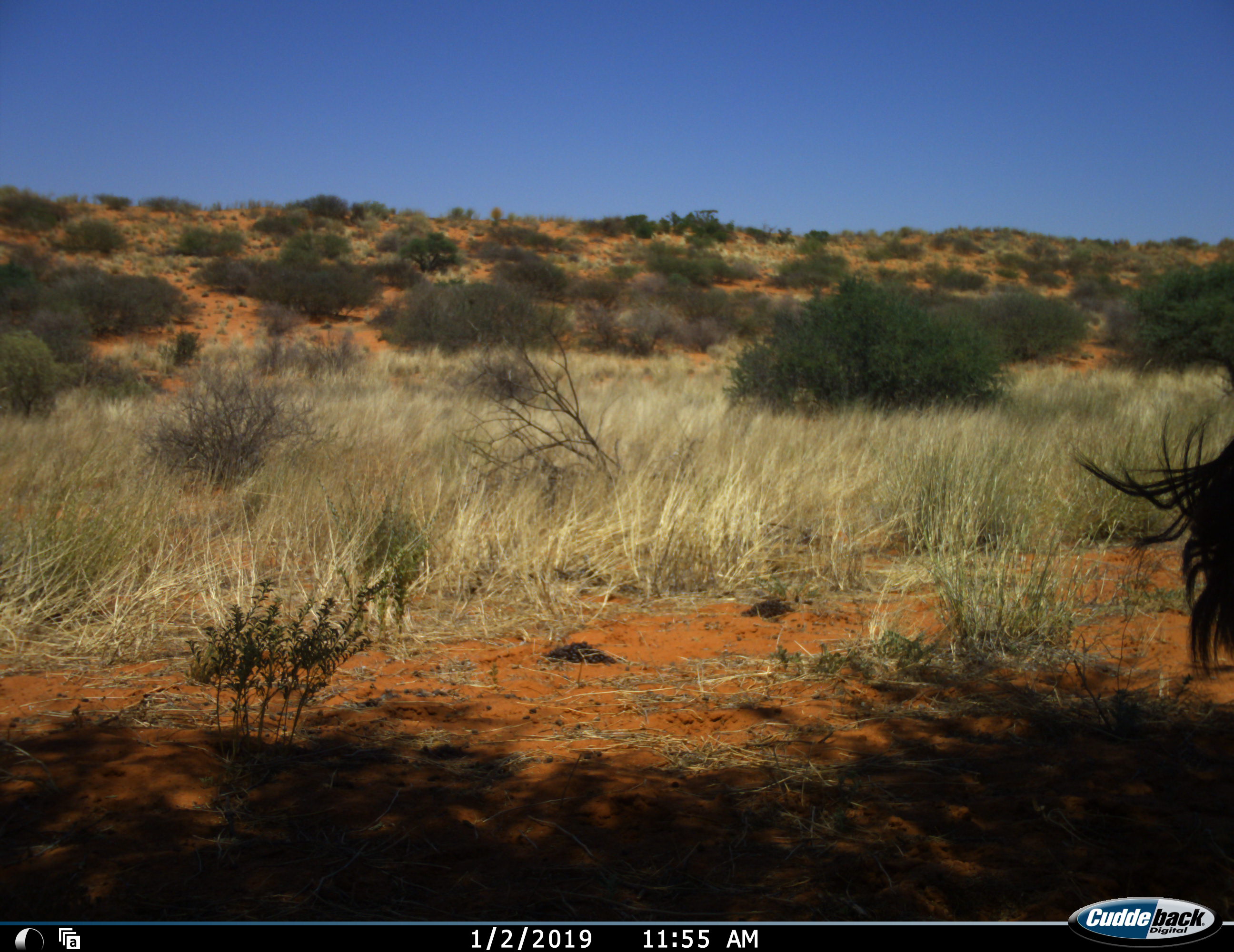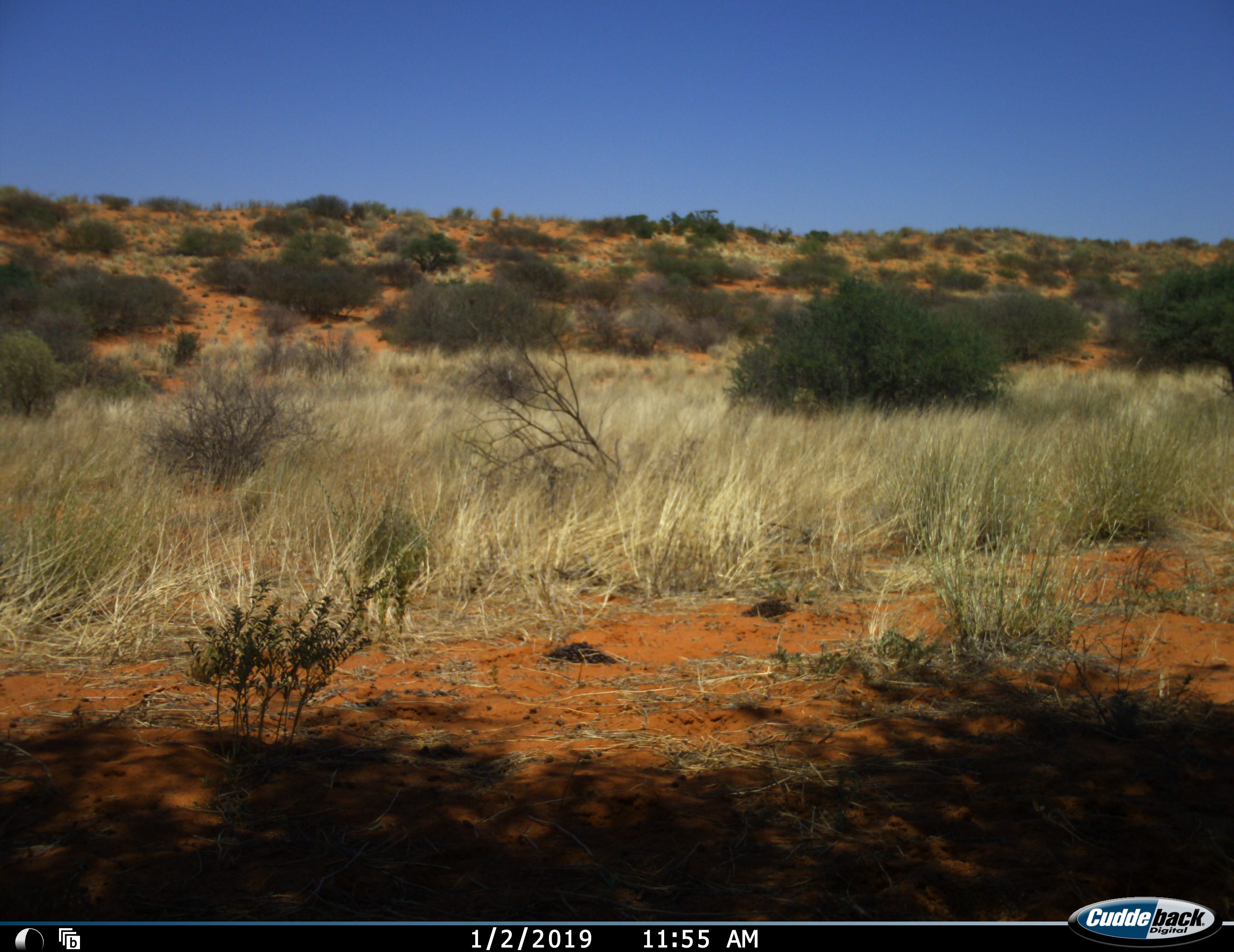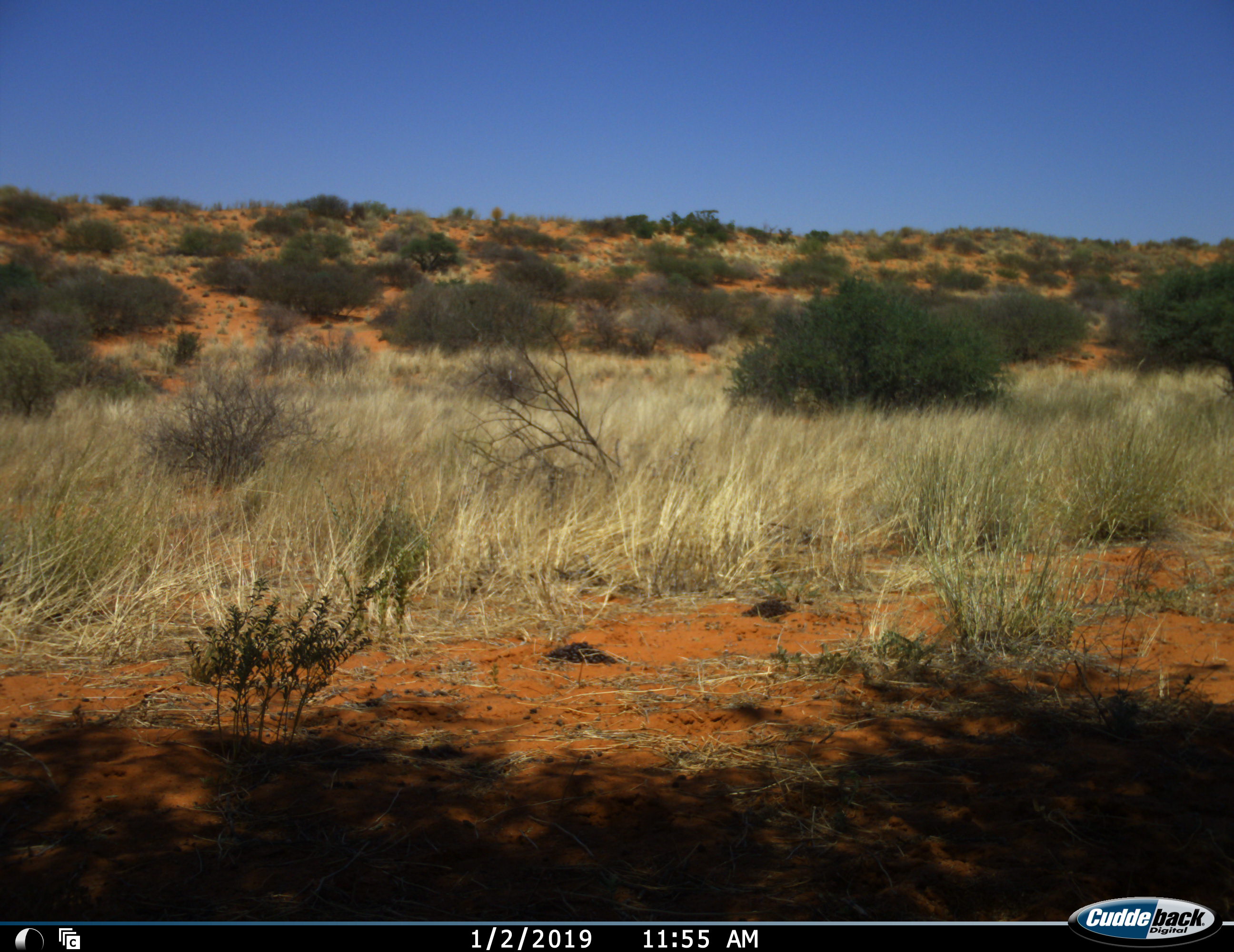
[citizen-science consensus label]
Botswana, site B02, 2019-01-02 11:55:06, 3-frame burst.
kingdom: Animalia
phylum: Chordata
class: Mammalia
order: Artiodactyla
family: Bovidae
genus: Oryx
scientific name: Oryx gazella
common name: gemsbok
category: gemsbokoryx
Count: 1.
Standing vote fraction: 25%.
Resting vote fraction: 0%.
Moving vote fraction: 75%.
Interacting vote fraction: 0%.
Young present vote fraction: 0%.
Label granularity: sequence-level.